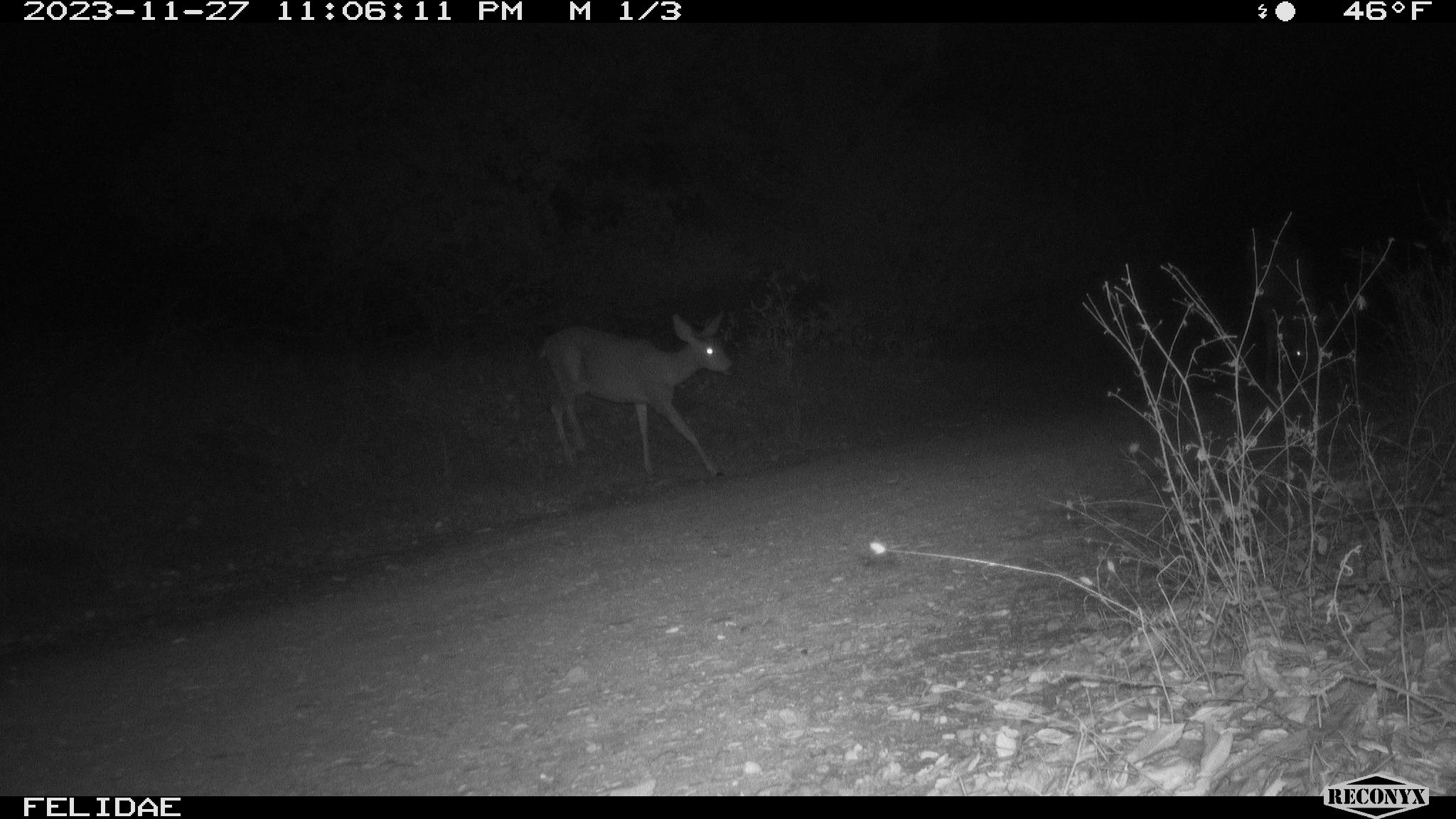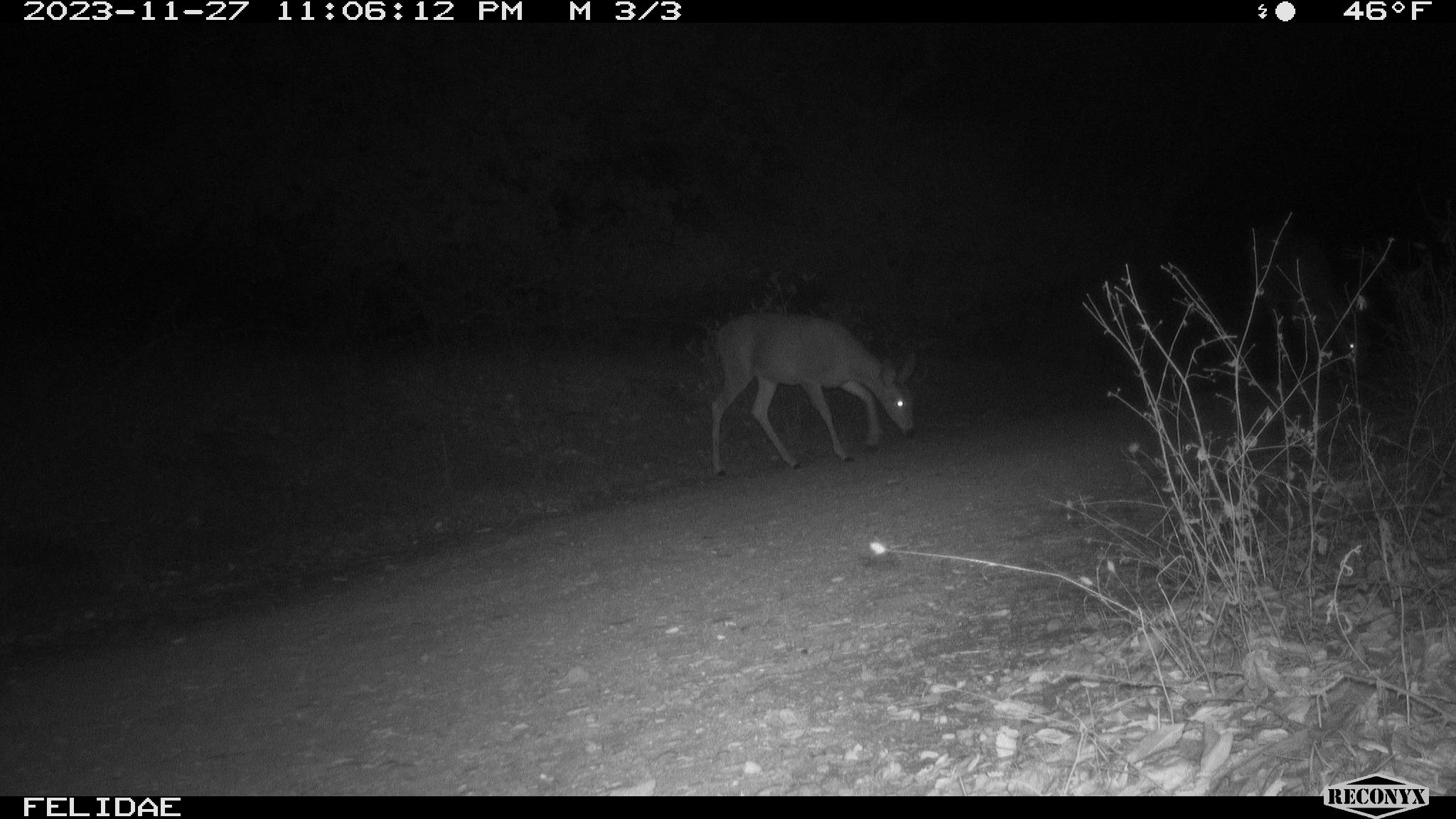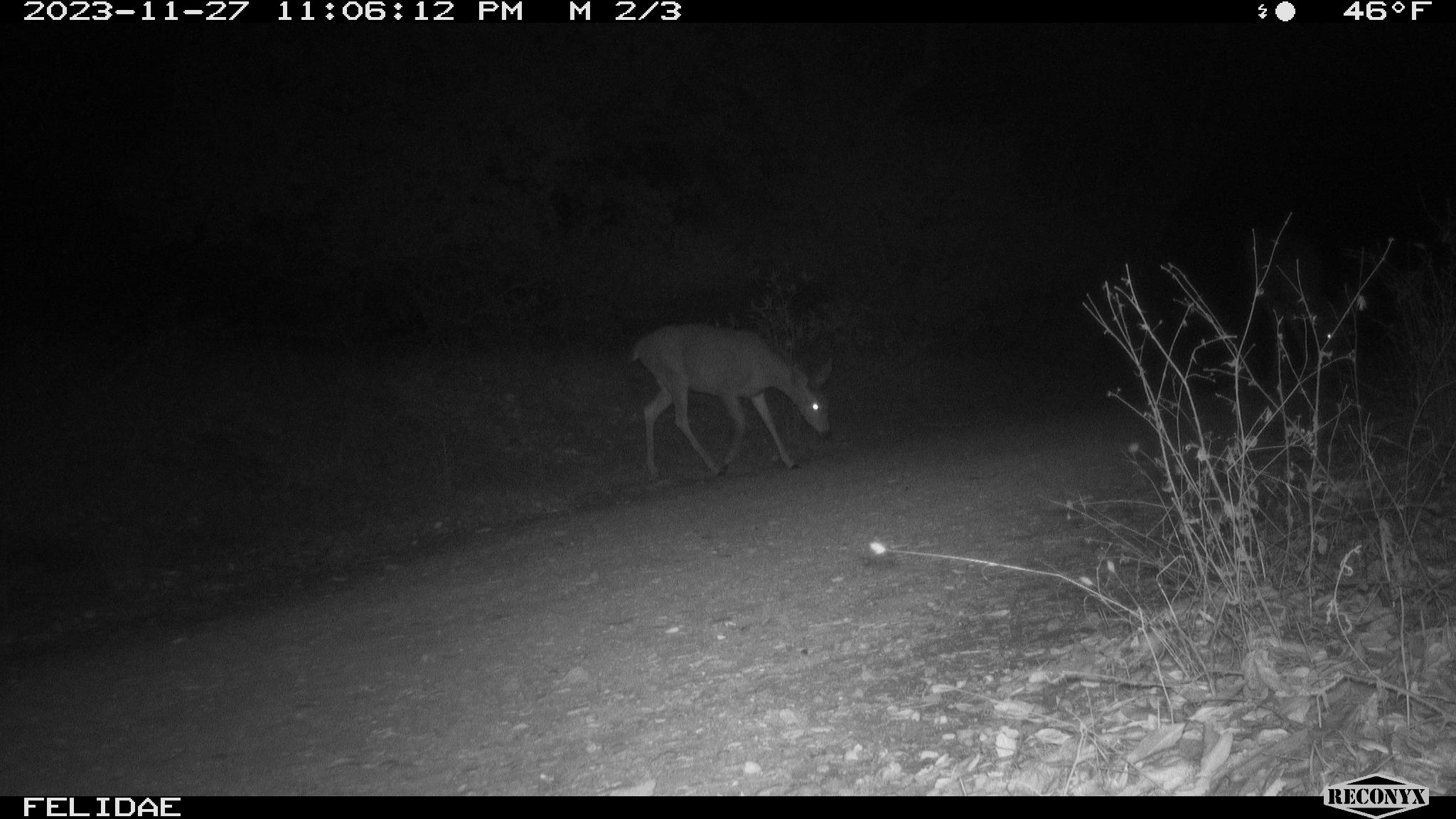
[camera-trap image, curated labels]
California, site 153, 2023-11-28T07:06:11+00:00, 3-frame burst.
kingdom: Animalia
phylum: Chordata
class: Mammalia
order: Artiodactyla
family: Cervidae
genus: Odocoileus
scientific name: Odocoileus hemionus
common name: mule deer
Mule deer (Odocoileus hemionus).